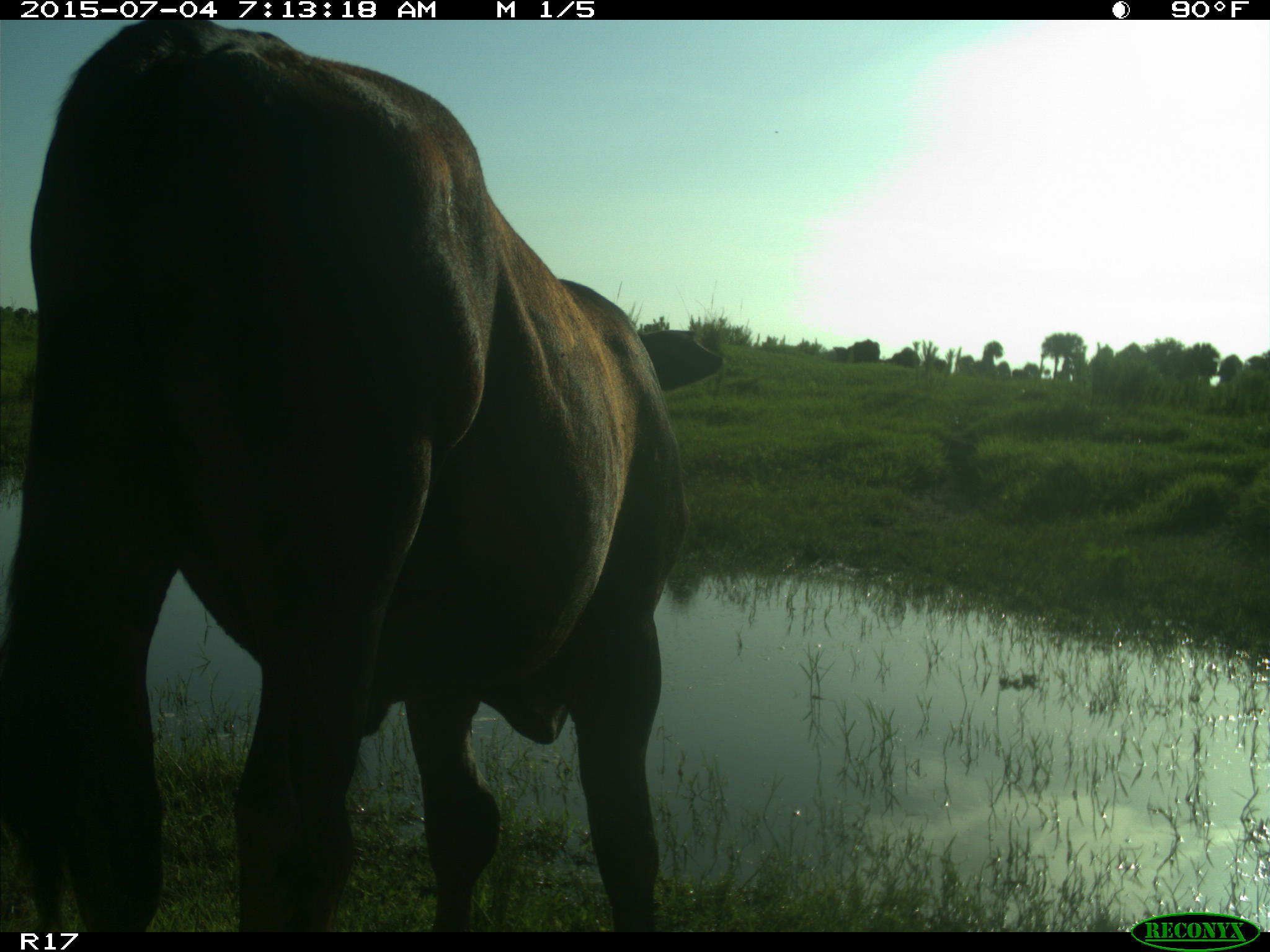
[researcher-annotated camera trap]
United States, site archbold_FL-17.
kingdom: Animalia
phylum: Chordata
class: Mammalia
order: Artiodactyla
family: Bovidae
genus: Bos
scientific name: Bos taurus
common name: domestic cow